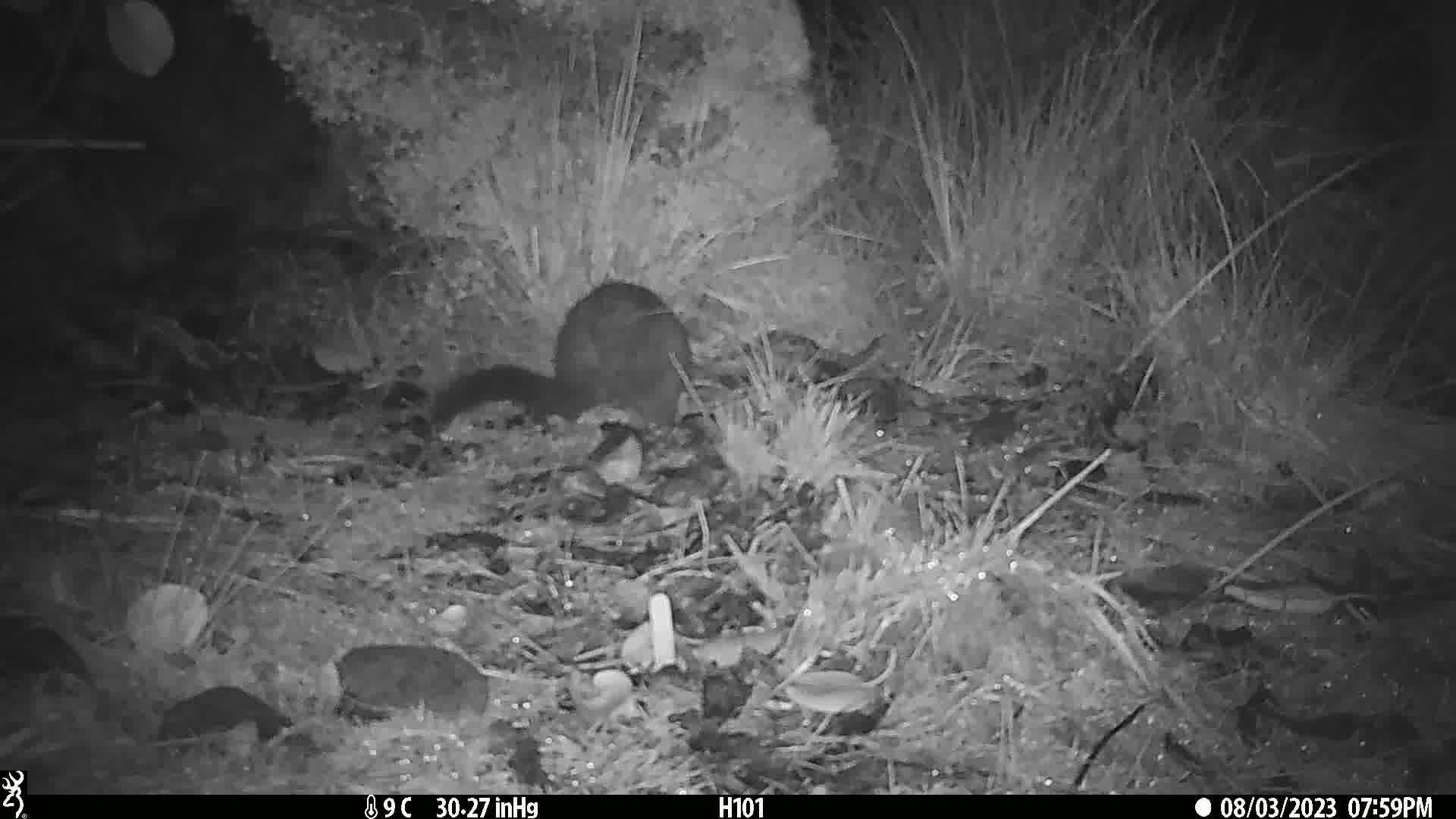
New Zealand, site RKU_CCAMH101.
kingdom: Animalia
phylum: Chordata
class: Mammalia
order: Diprotodontia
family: Phalangeridae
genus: Trichosurus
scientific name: Trichosurus vulpecula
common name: common brushtail possum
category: possum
Possum (common brushtail possum) (Trichosurus vulpecula).